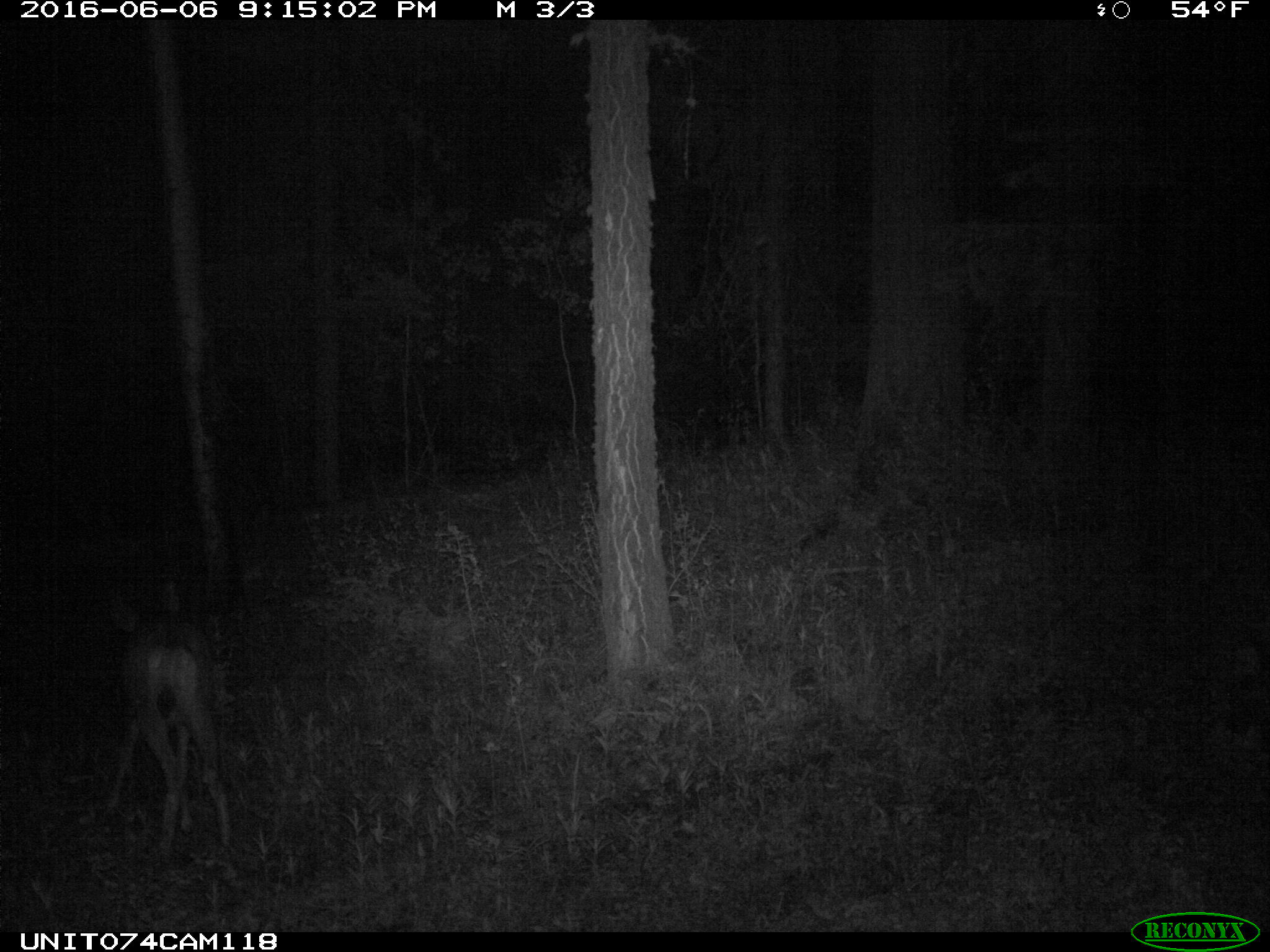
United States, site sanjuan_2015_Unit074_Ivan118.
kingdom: Animalia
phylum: Chordata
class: Mammalia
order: Artiodactyla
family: Cervidae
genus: Odocoileus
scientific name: Odocoileus hemionus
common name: mule deer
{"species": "Odocoileus hemionus (mule deer)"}